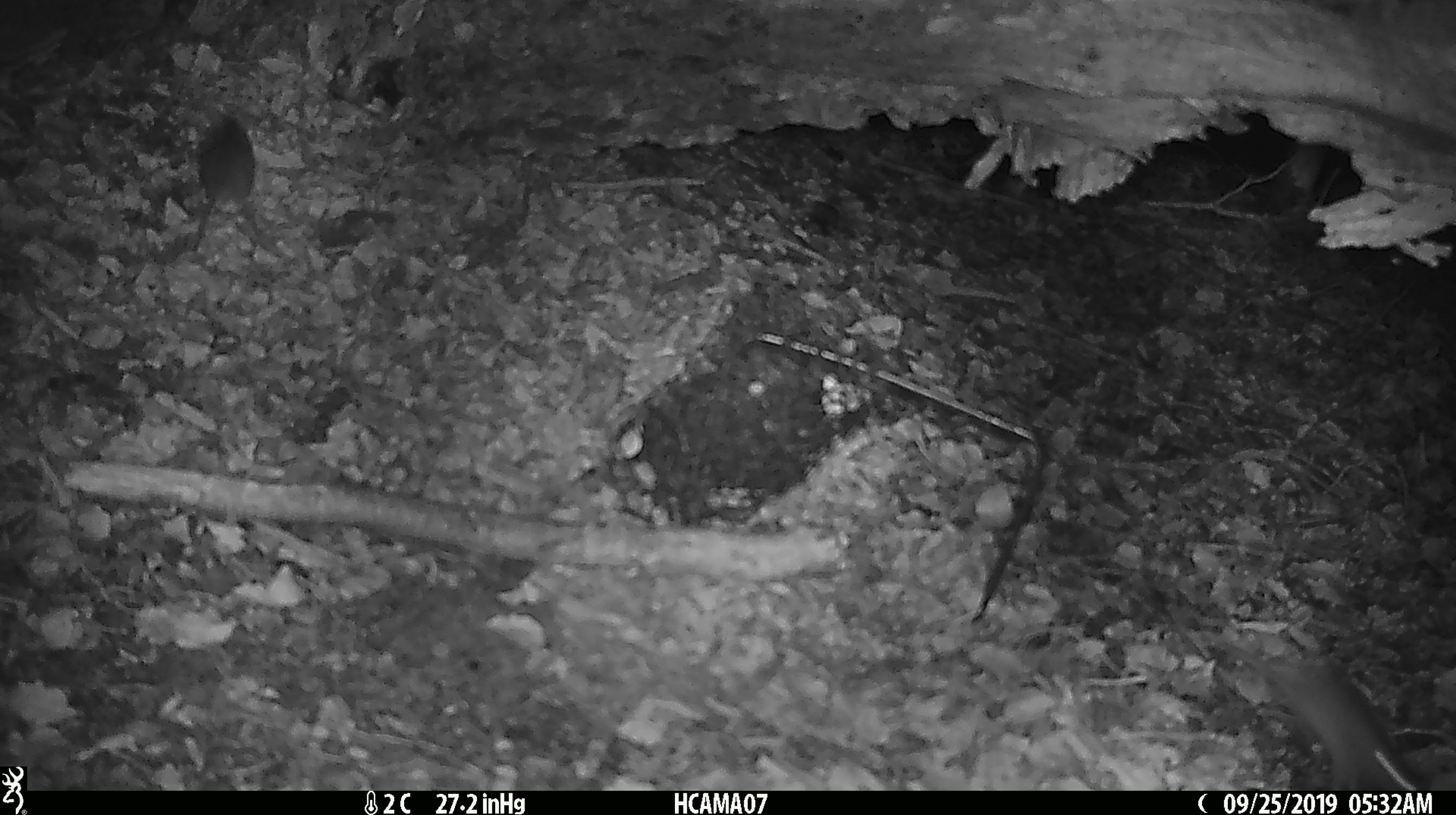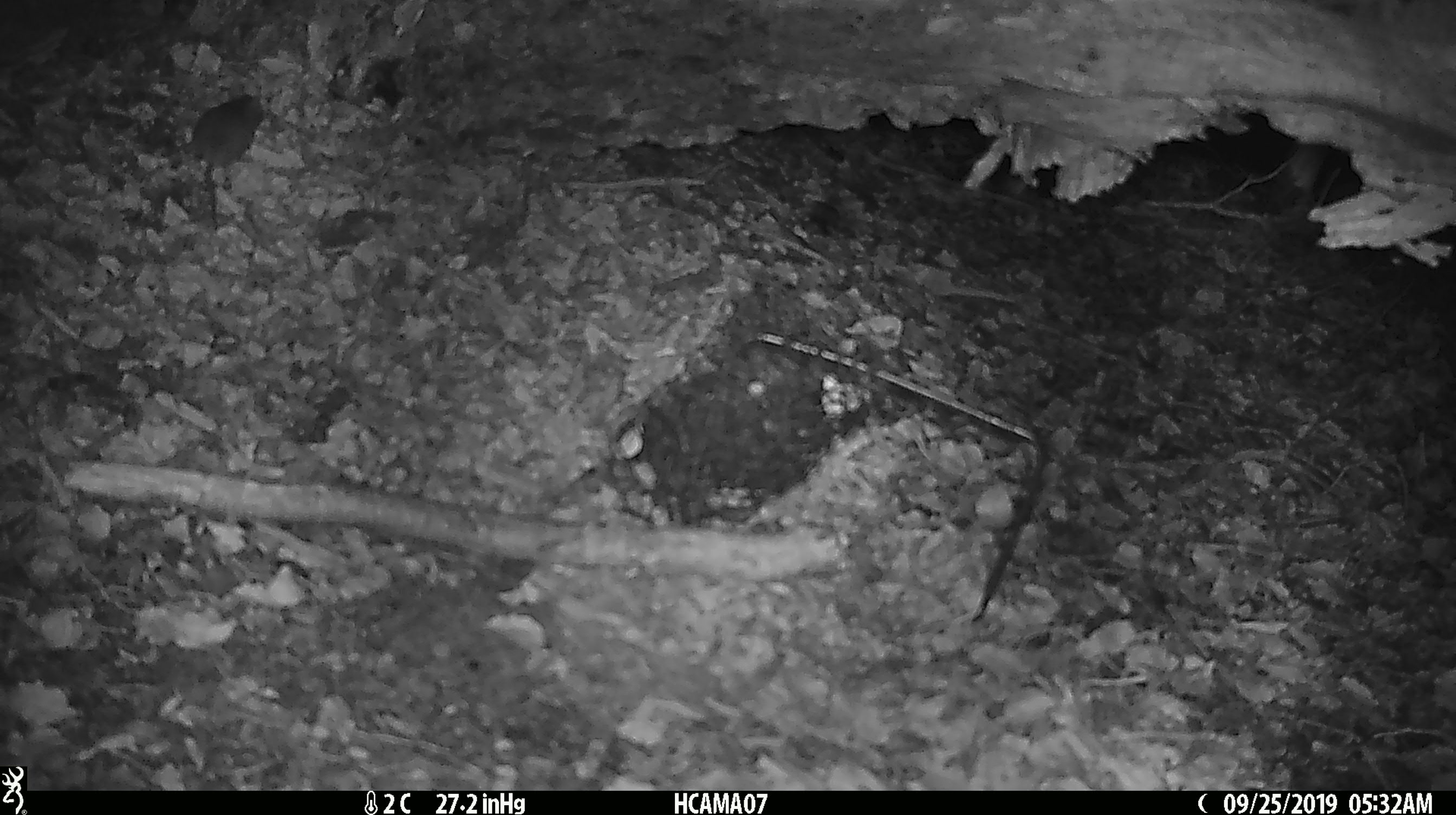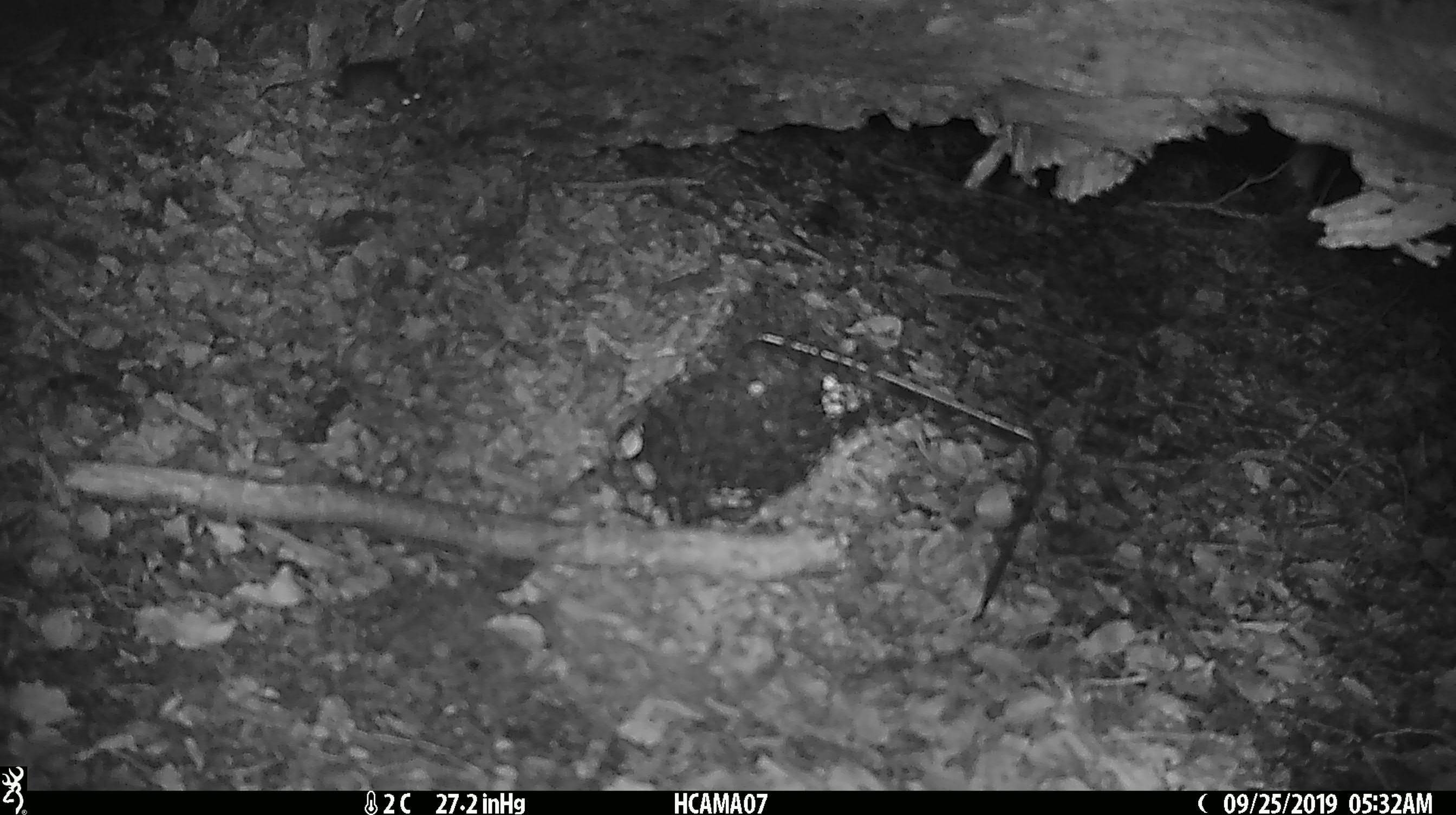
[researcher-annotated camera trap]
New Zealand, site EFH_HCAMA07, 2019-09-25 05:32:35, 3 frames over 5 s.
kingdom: Animalia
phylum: Chordata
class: Mammalia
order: Rodentia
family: Muridae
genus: Mus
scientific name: Mus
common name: mouse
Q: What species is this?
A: Mouse (Mus).